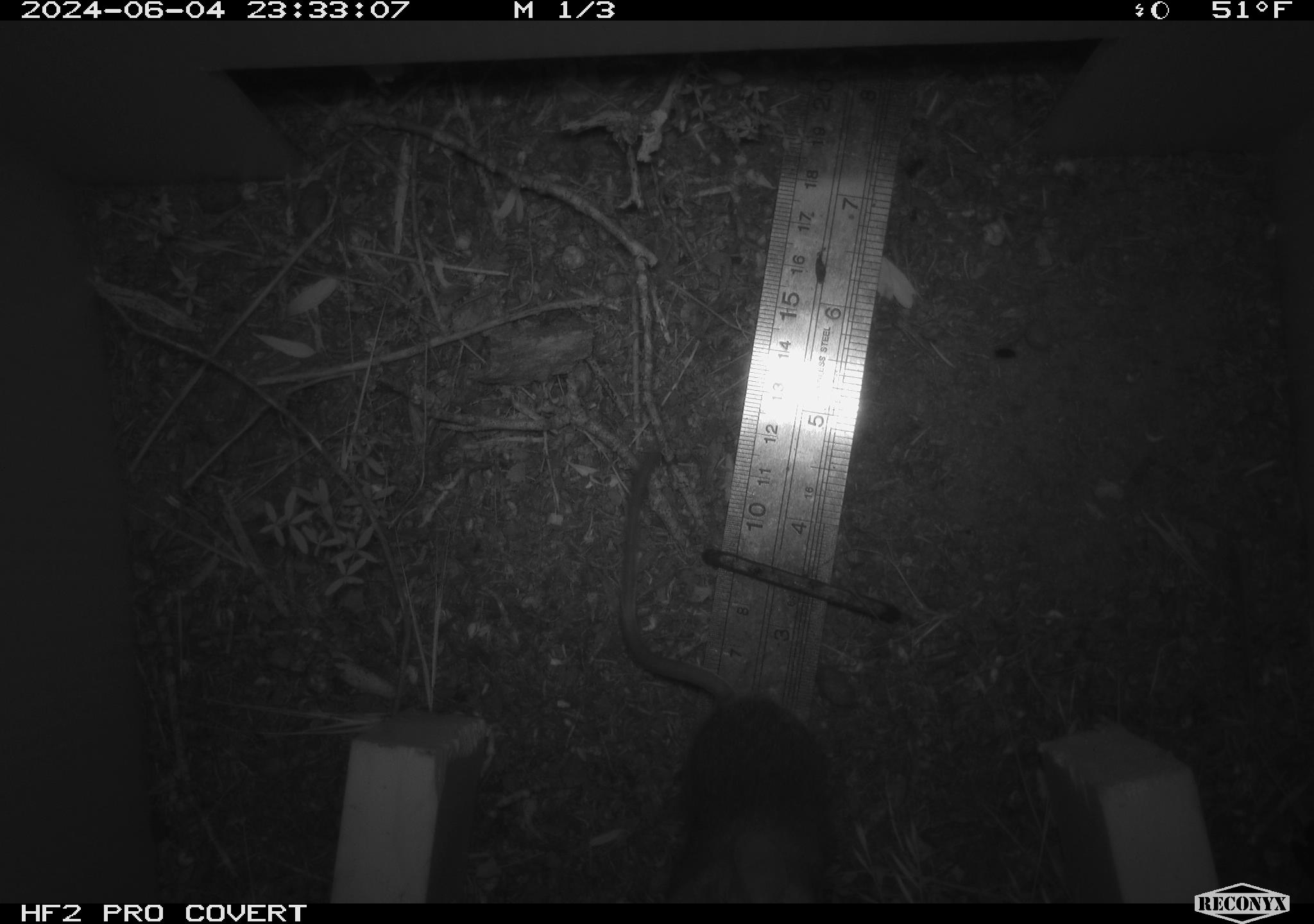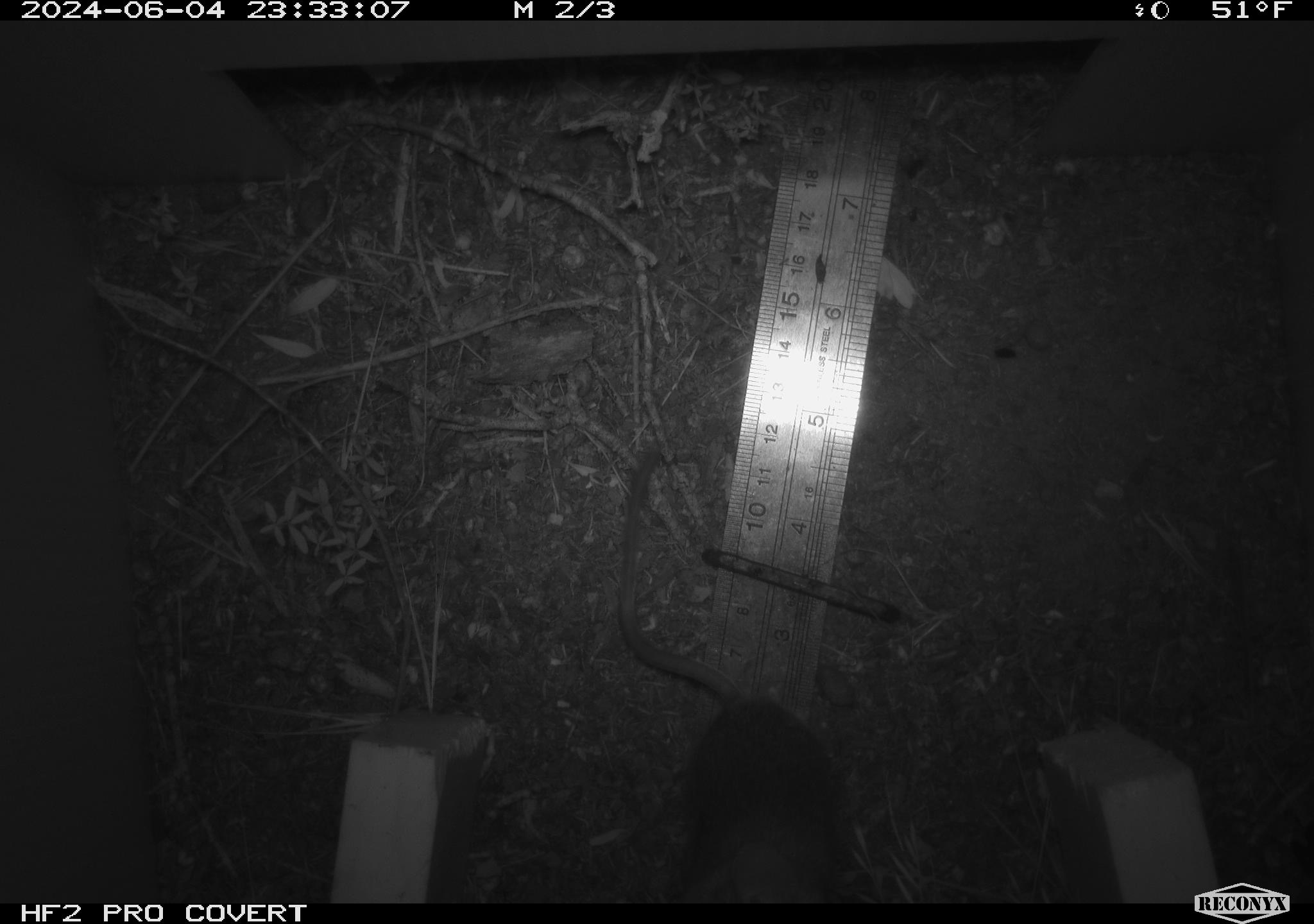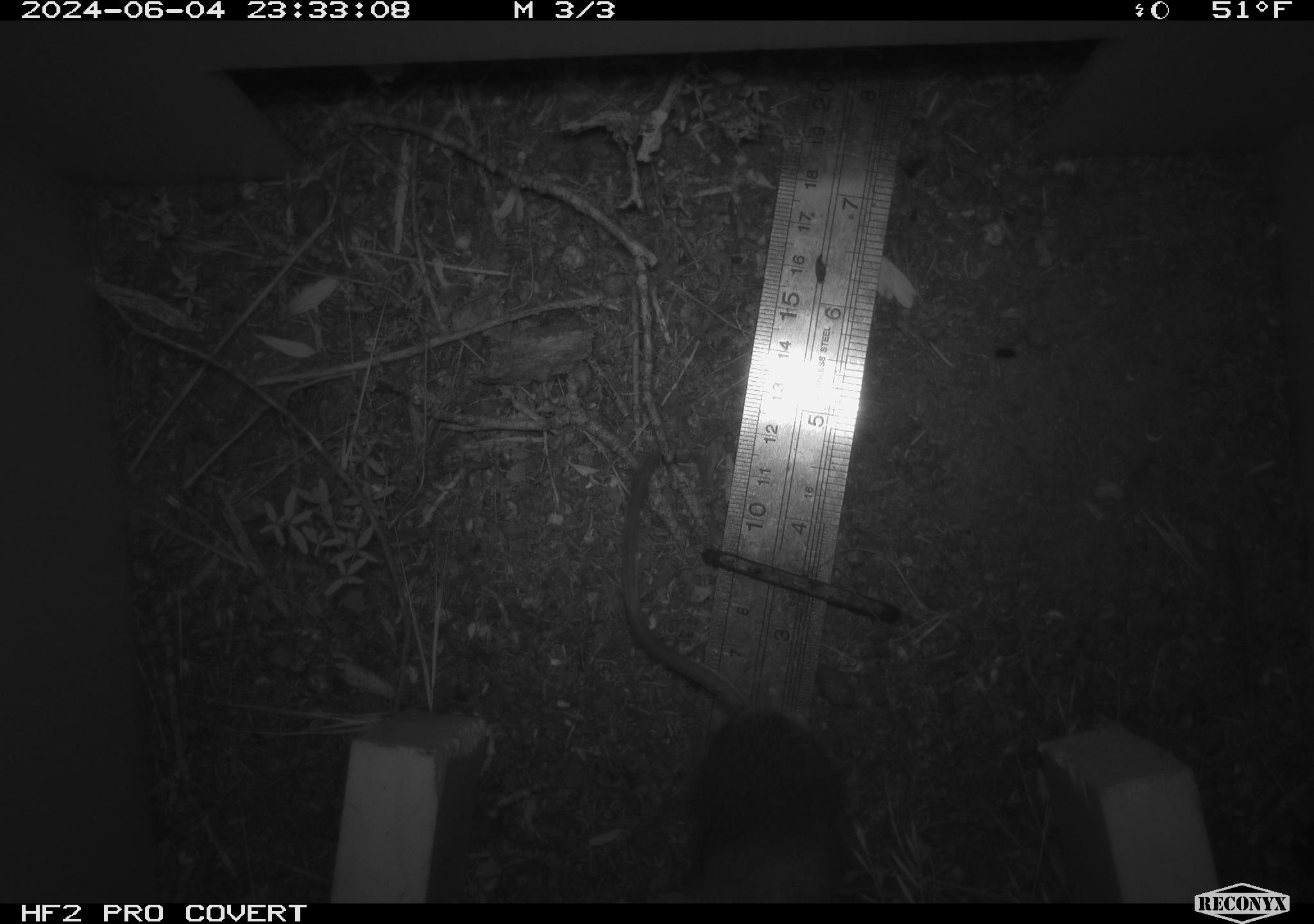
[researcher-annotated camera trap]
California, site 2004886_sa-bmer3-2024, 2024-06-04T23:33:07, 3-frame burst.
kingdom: Animalia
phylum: Chordata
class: Mammalia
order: Rodentia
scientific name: Rodentia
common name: mouse species